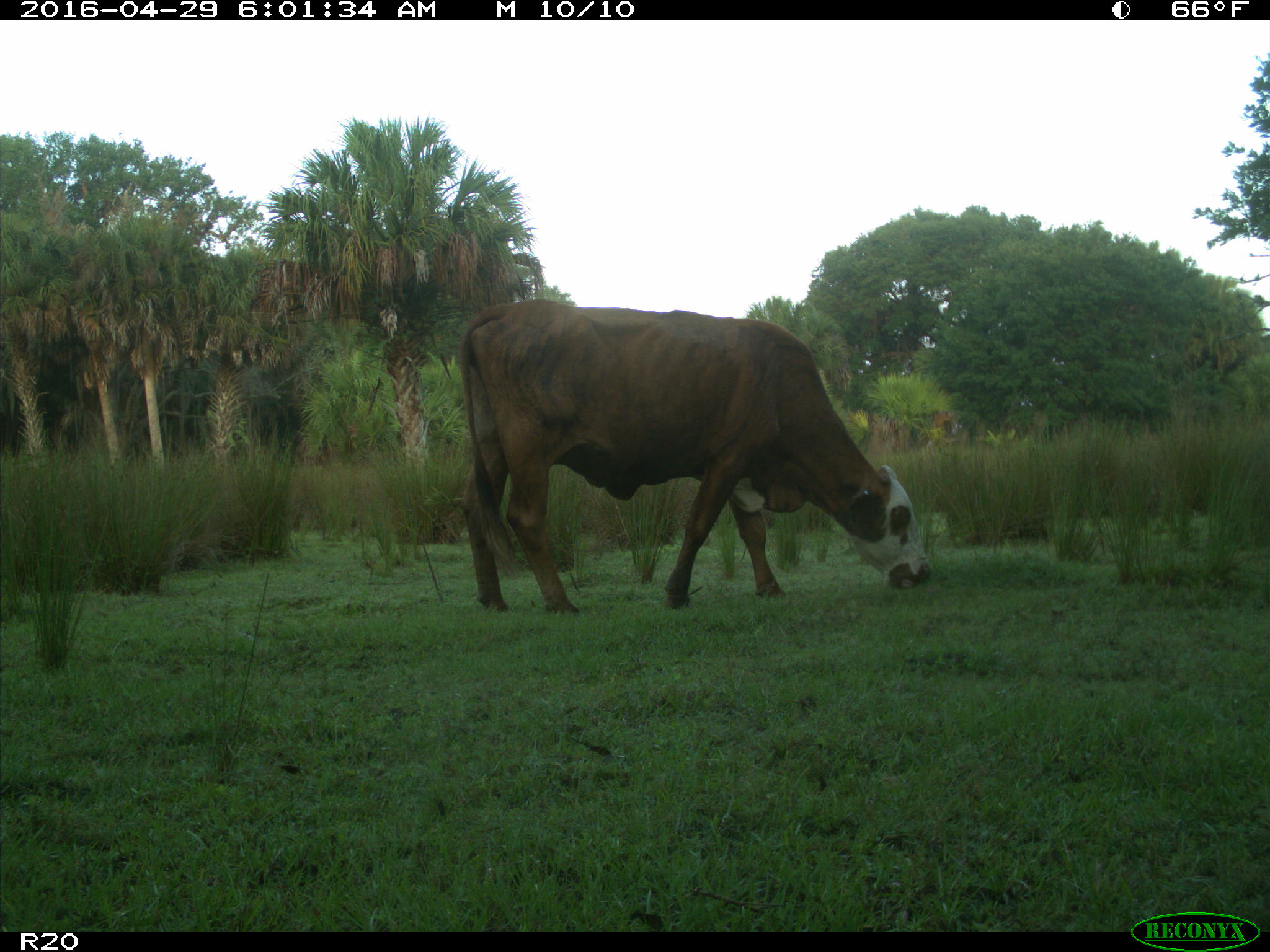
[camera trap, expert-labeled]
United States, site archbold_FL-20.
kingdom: Animalia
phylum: Chordata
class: Mammalia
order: Artiodactyla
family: Bovidae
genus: Bos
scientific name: Bos taurus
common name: domestic cow